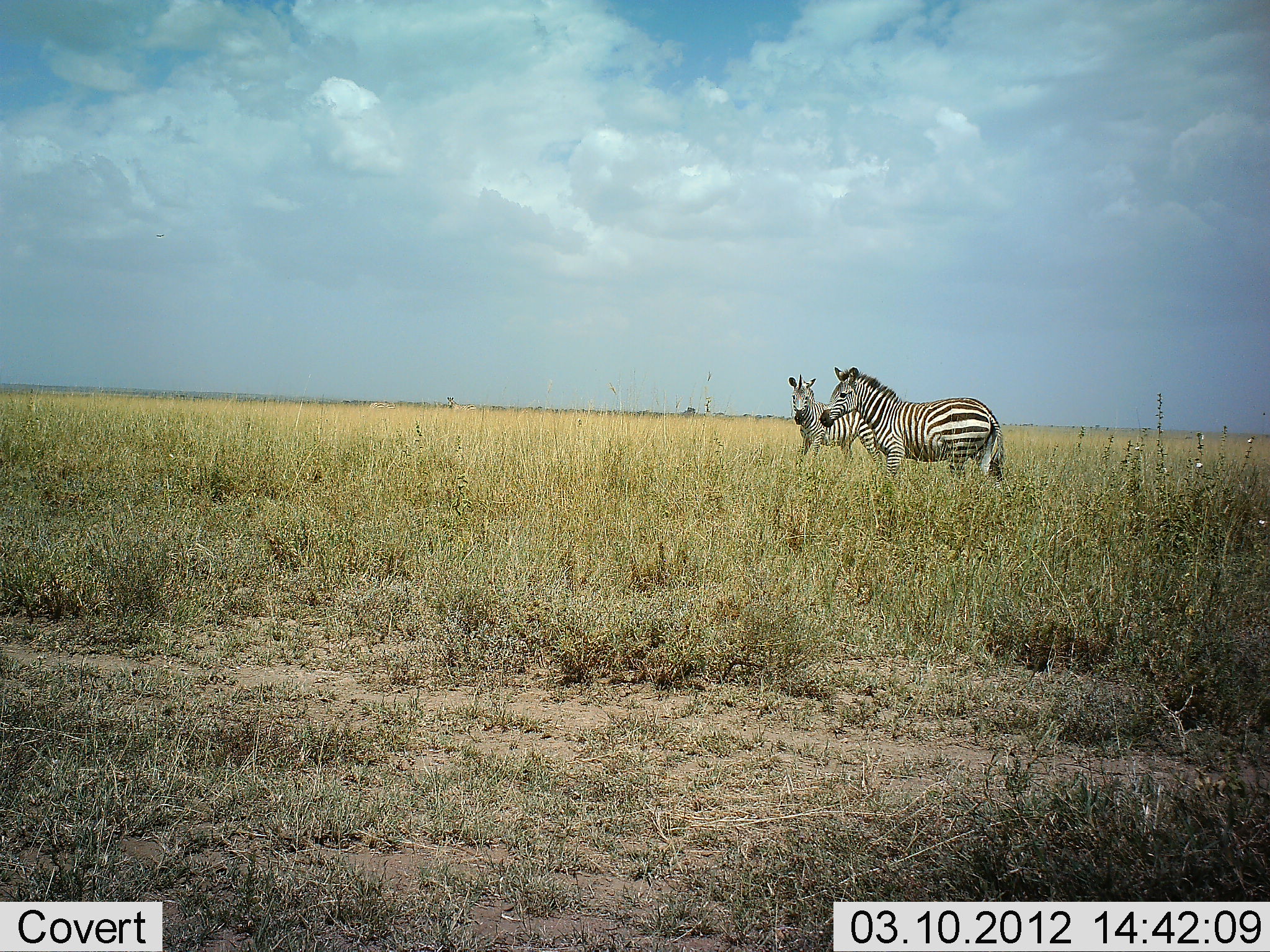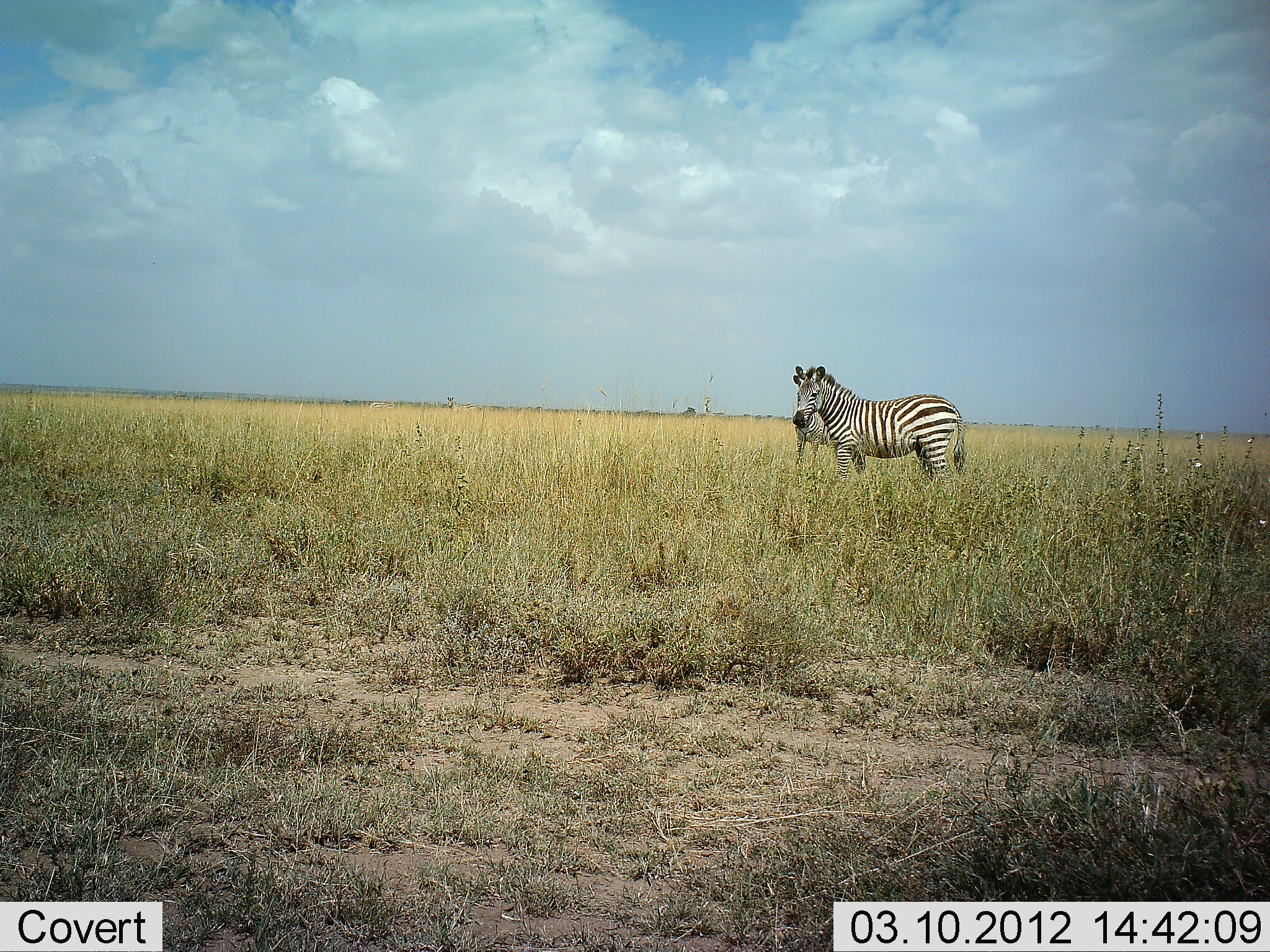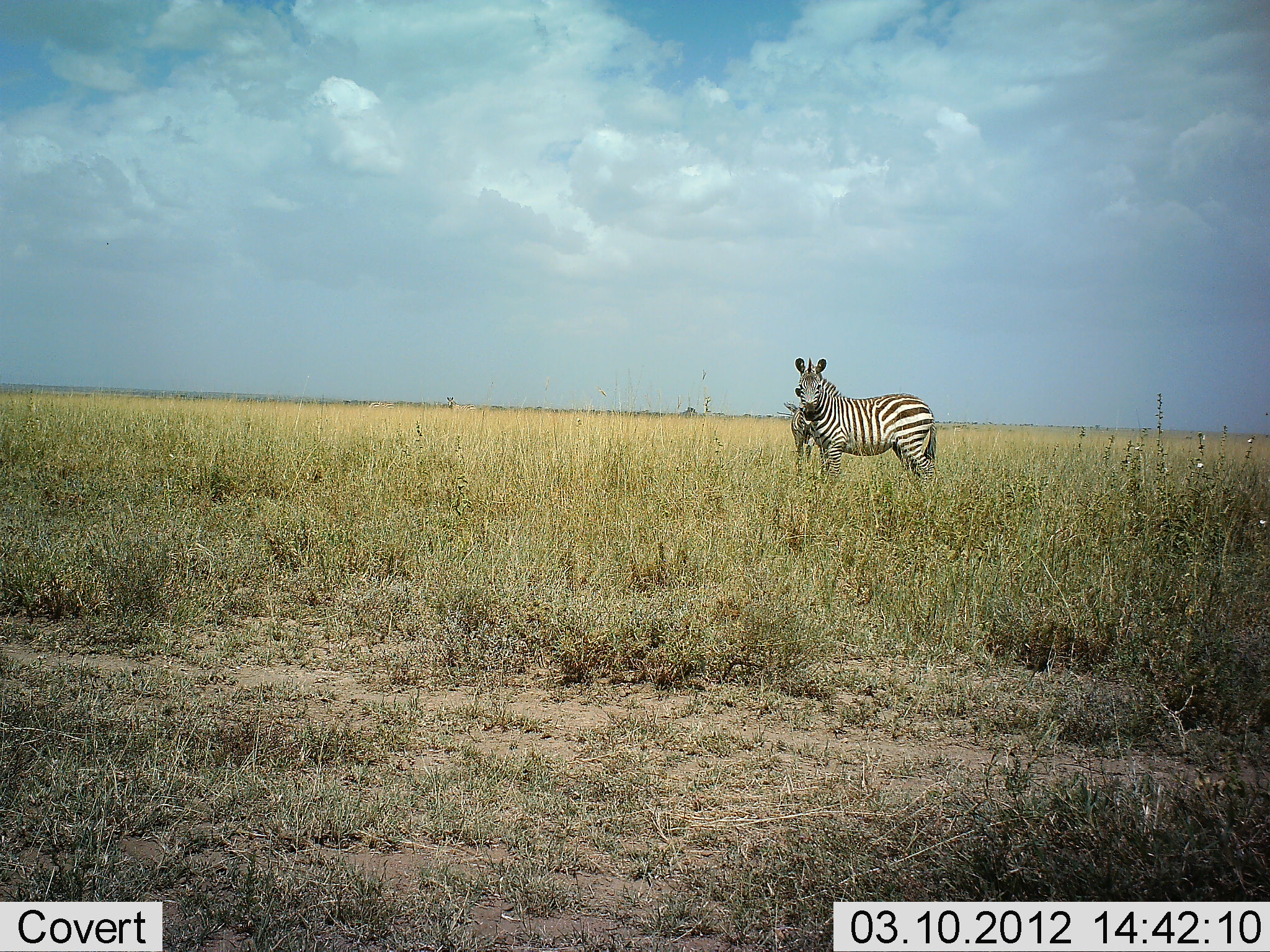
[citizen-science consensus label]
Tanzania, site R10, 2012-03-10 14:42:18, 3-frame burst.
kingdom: Animalia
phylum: Chordata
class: Mammalia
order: Perissodactyla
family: Equidae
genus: Equus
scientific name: Equus quagga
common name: plains zebra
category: zebra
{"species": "zebra (plains zebra) (Equus quagga)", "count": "2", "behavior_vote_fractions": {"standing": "92%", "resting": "0%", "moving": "35%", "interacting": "0%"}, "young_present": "8%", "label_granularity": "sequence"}